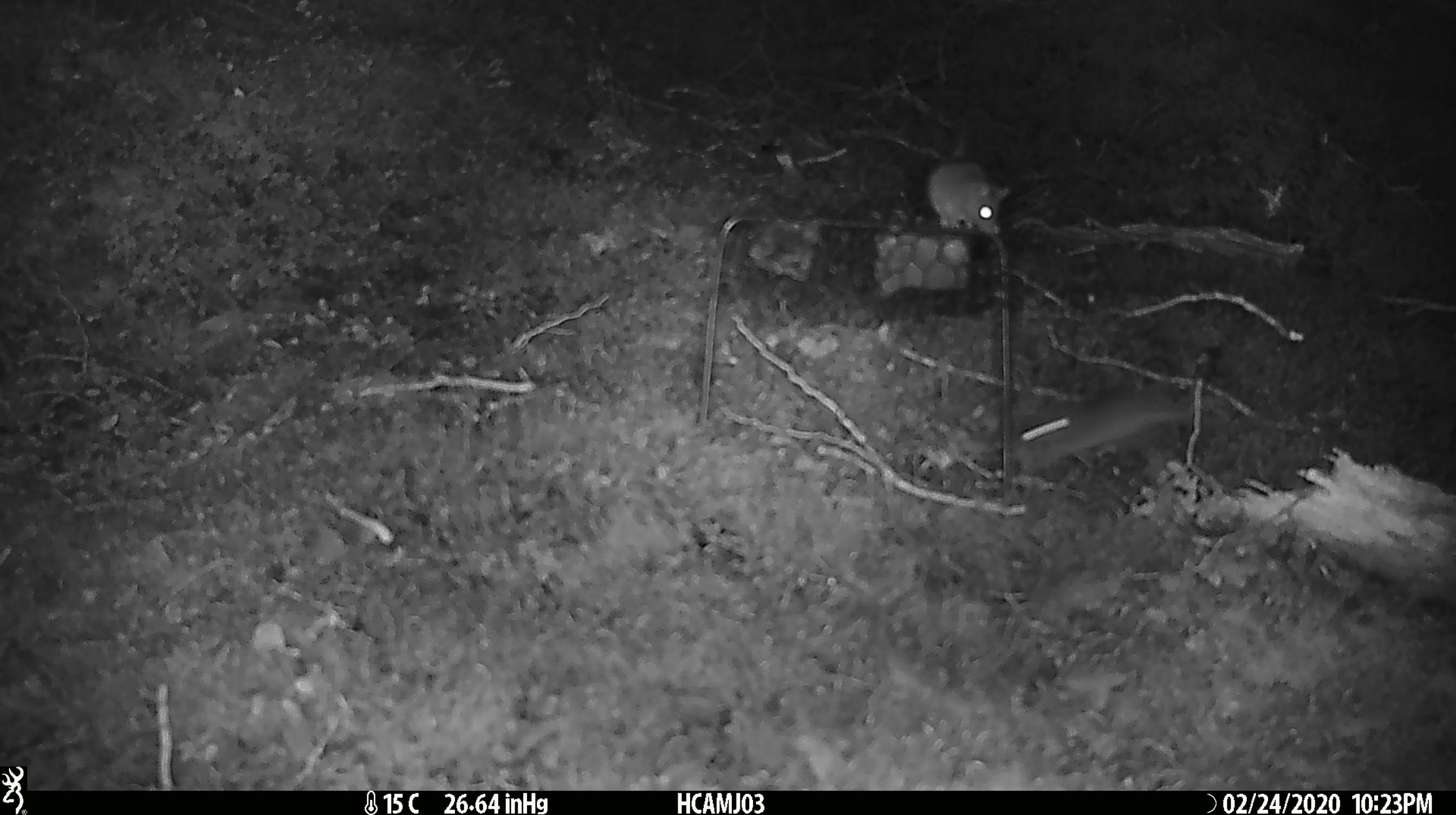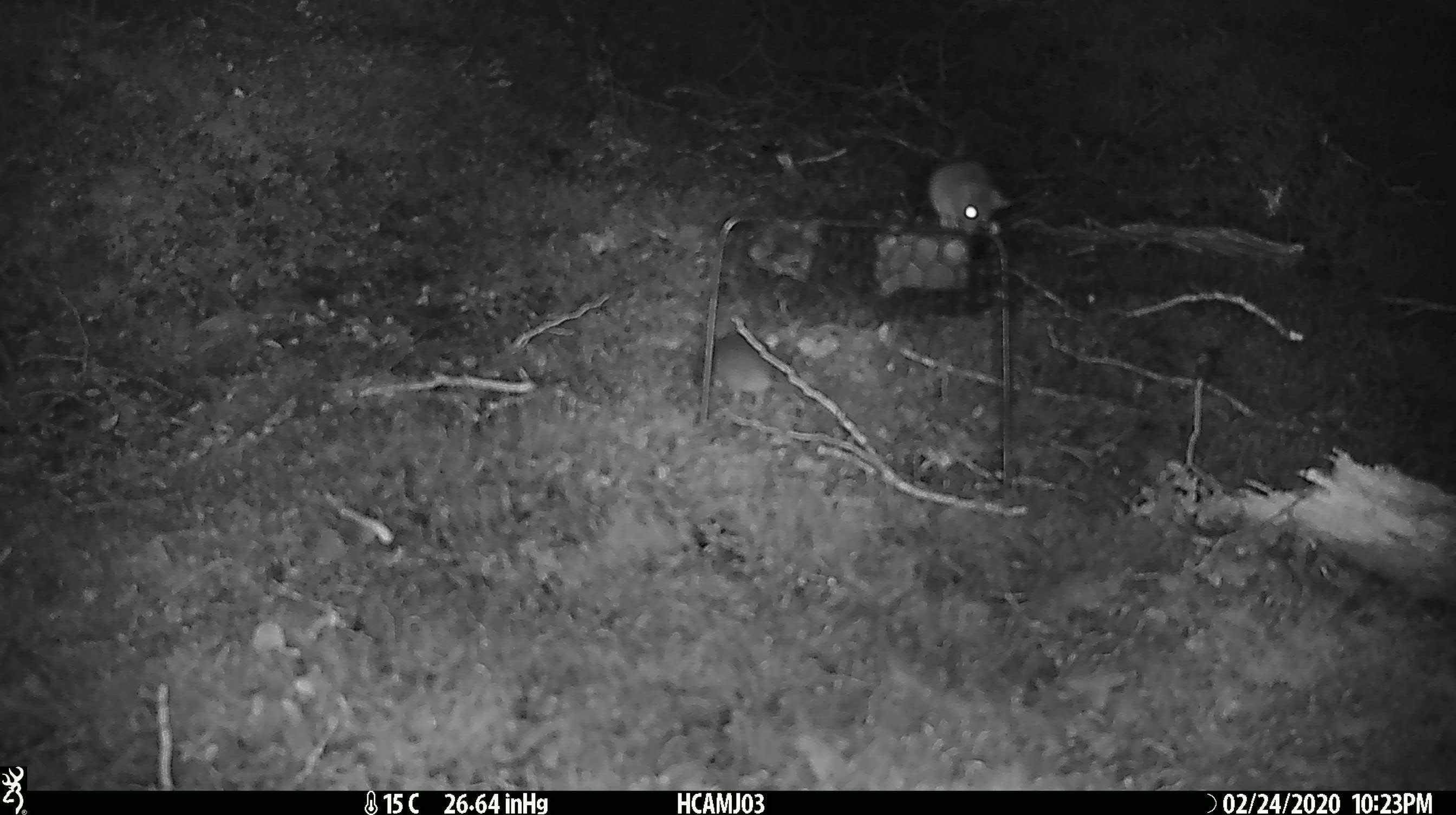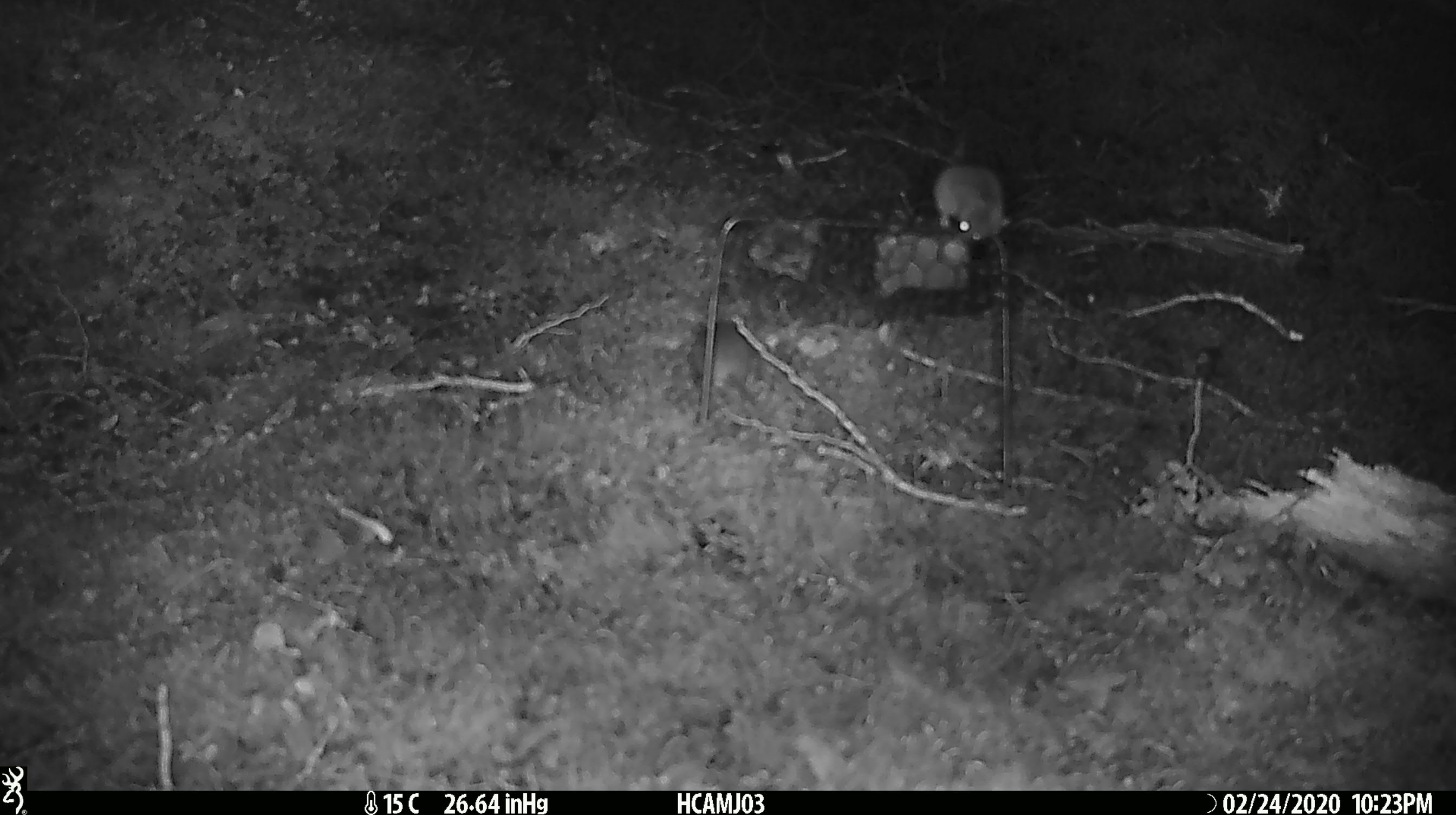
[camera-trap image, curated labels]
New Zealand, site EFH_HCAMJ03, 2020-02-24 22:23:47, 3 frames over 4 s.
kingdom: Animalia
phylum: Chordata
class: Mammalia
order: Rodentia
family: Muridae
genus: Mus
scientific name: Mus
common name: mouse